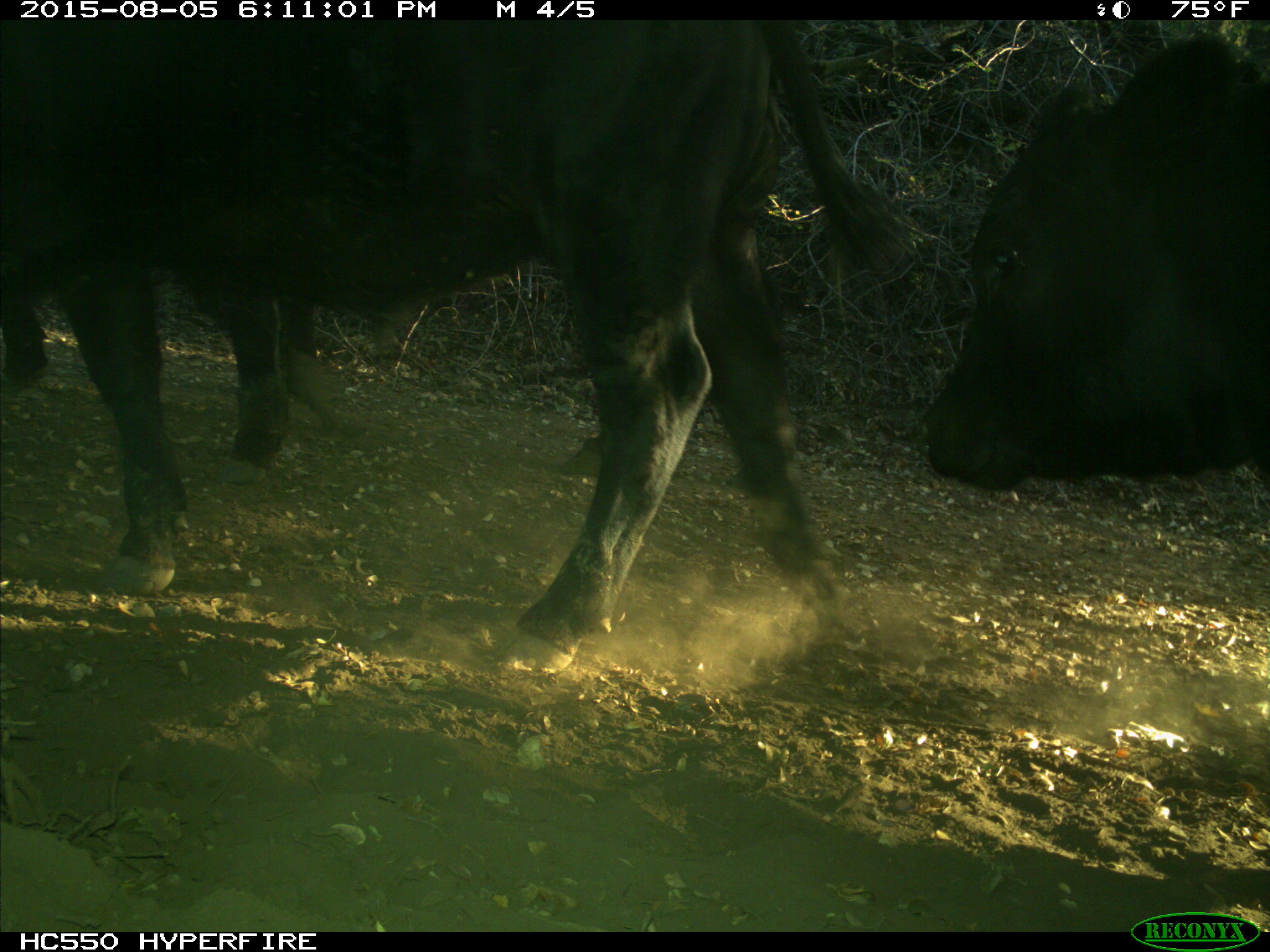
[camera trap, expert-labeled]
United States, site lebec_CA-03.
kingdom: Animalia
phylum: Chordata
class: Mammalia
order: Artiodactyla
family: Bovidae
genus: Bos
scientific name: Bos taurus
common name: domestic cow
Bos taurus (domestic cow).